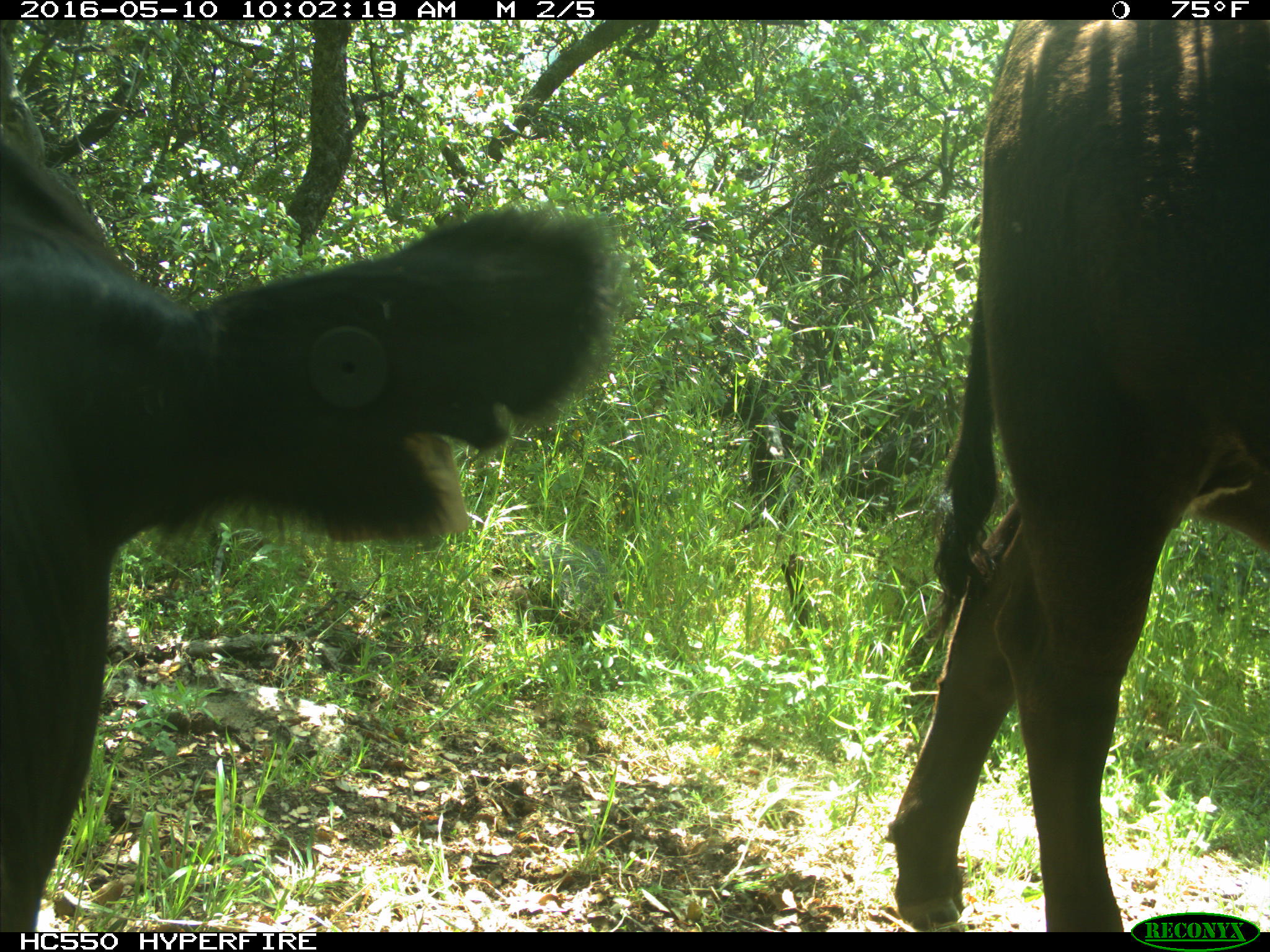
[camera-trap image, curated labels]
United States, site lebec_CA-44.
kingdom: Animalia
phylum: Chordata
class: Mammalia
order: Artiodactyla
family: Bovidae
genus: Bos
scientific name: Bos taurus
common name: domestic cow